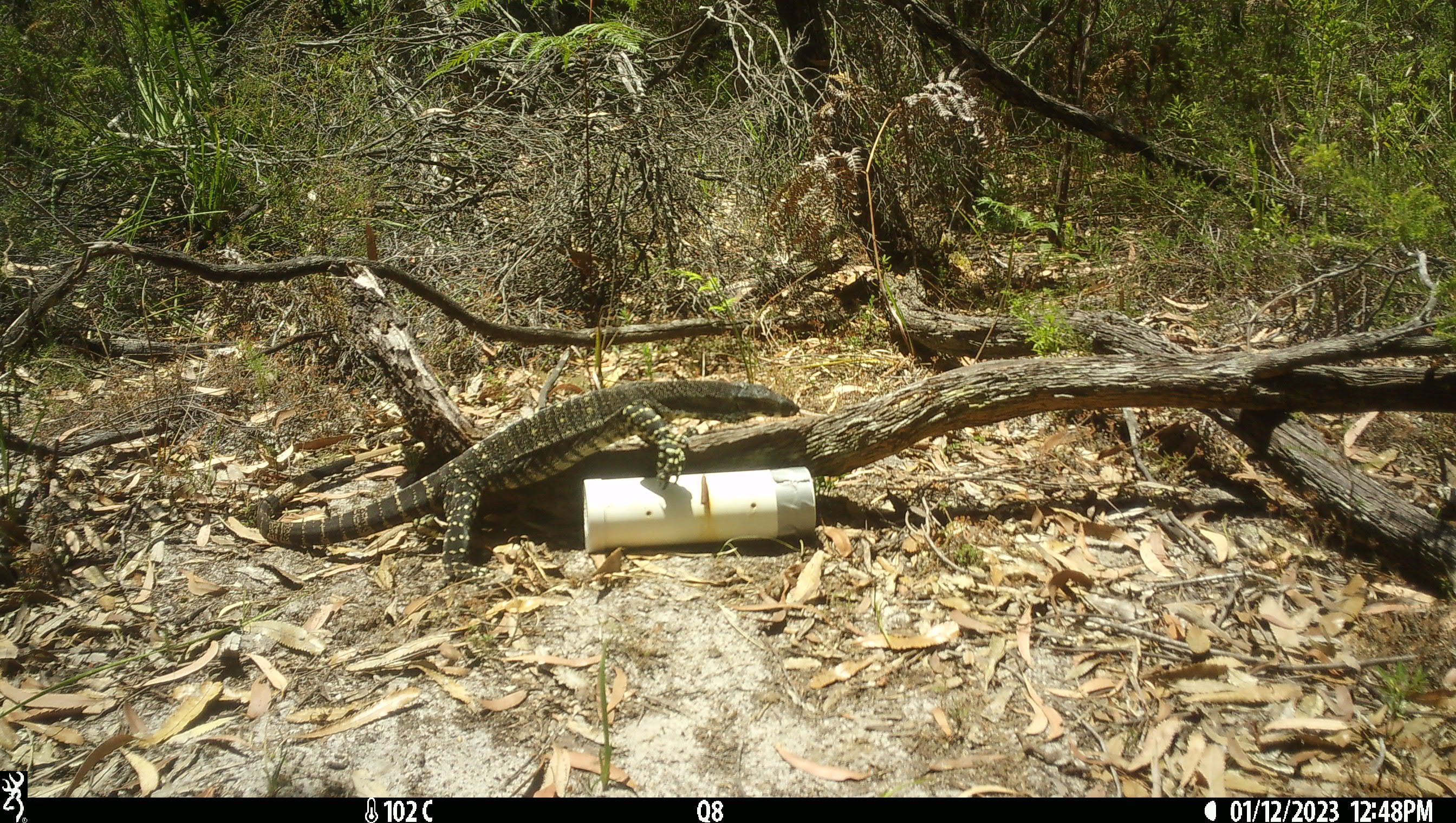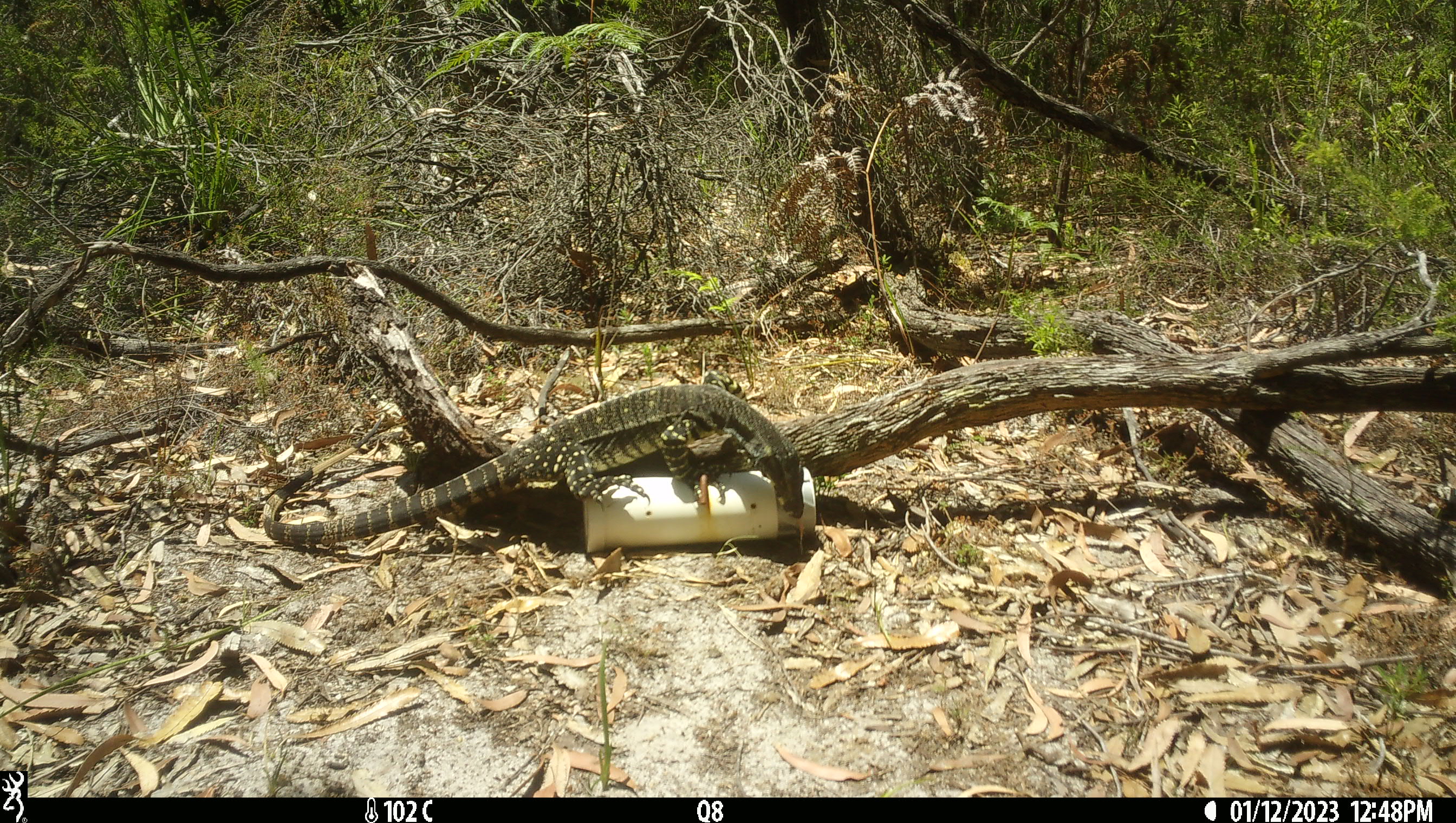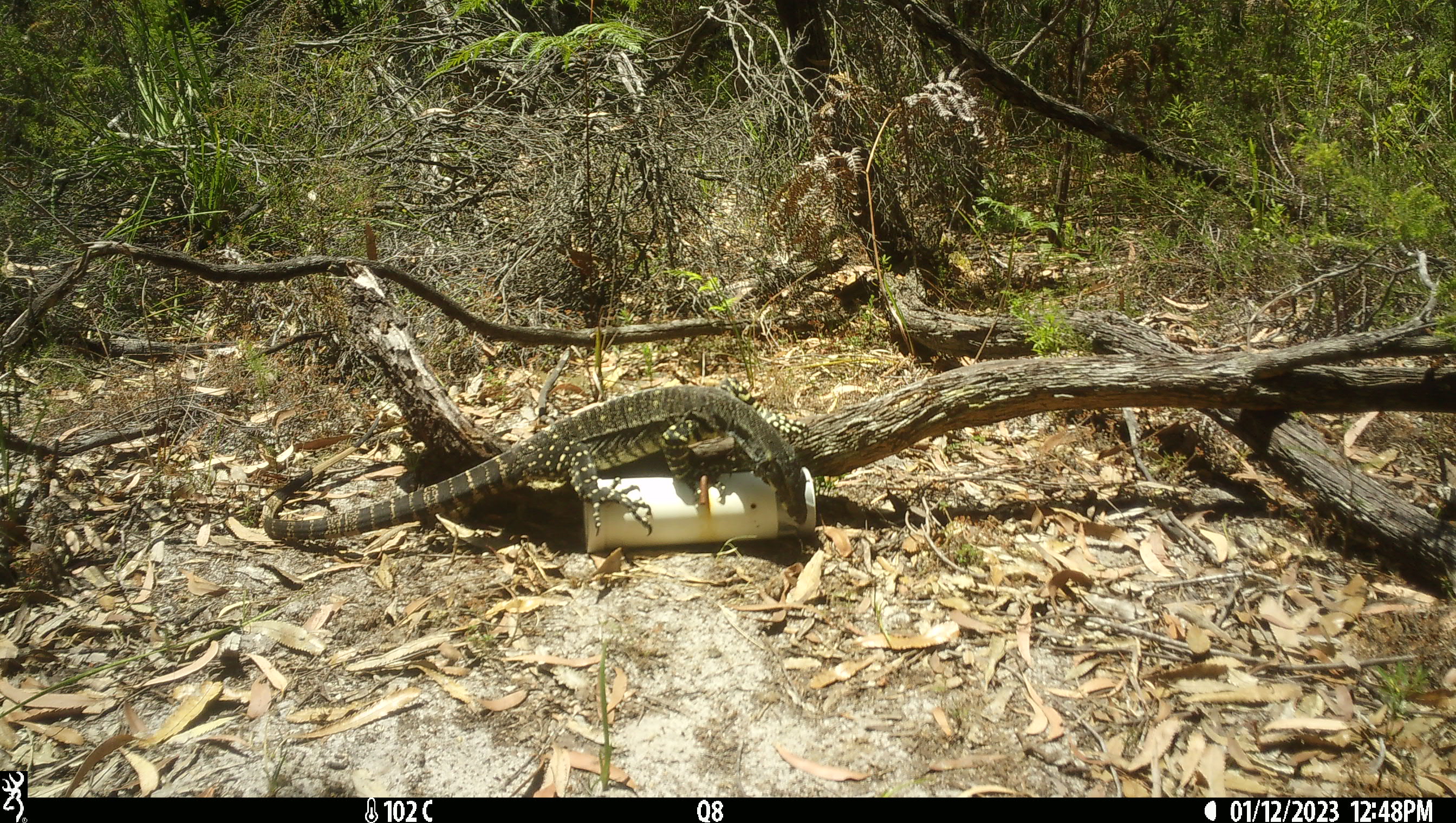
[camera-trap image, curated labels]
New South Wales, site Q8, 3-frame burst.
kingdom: Animalia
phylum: Chordata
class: Reptilia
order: Squamata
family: Varanidae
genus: Varanus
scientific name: Varanus varius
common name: lace monitor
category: goanna